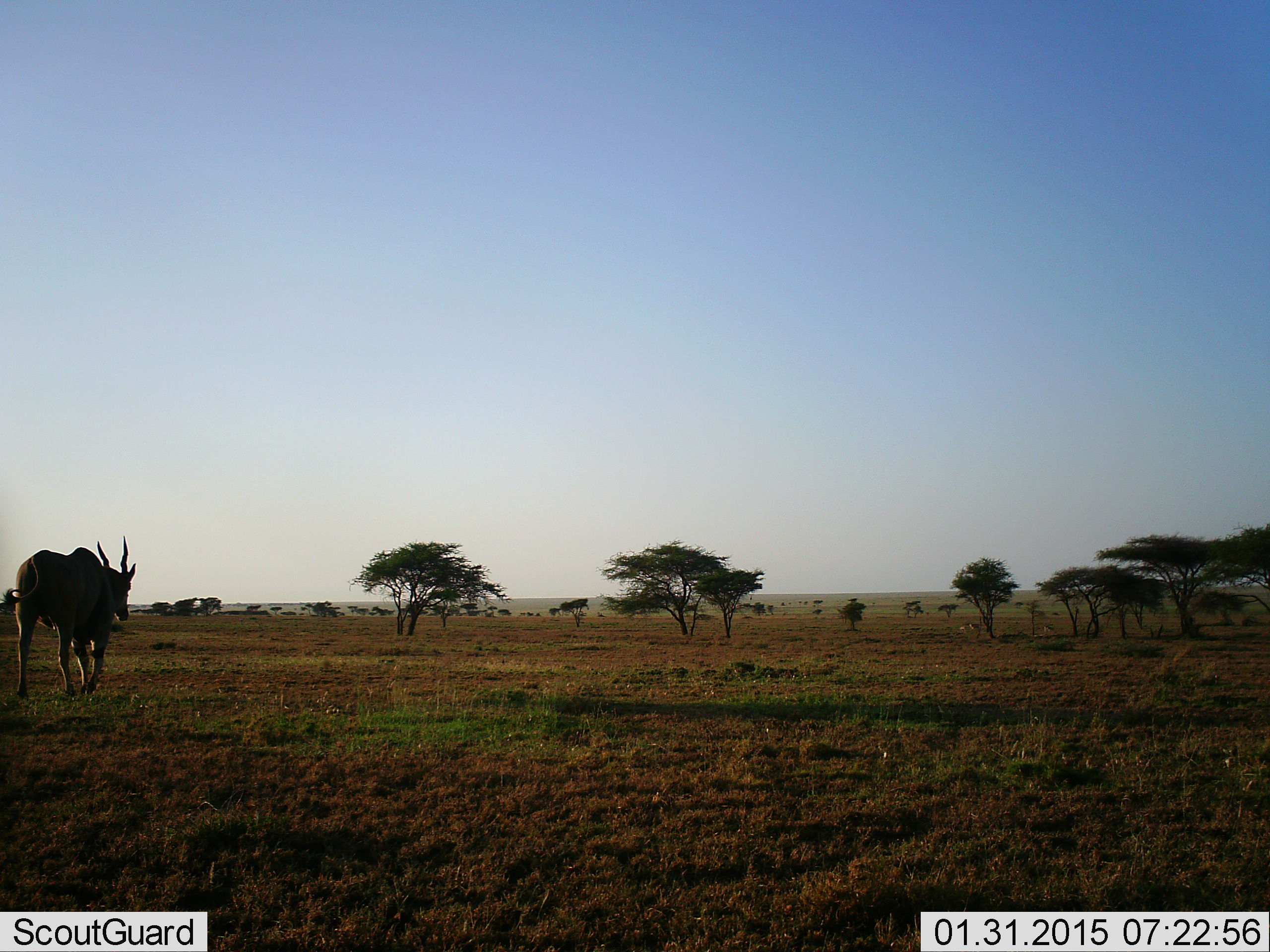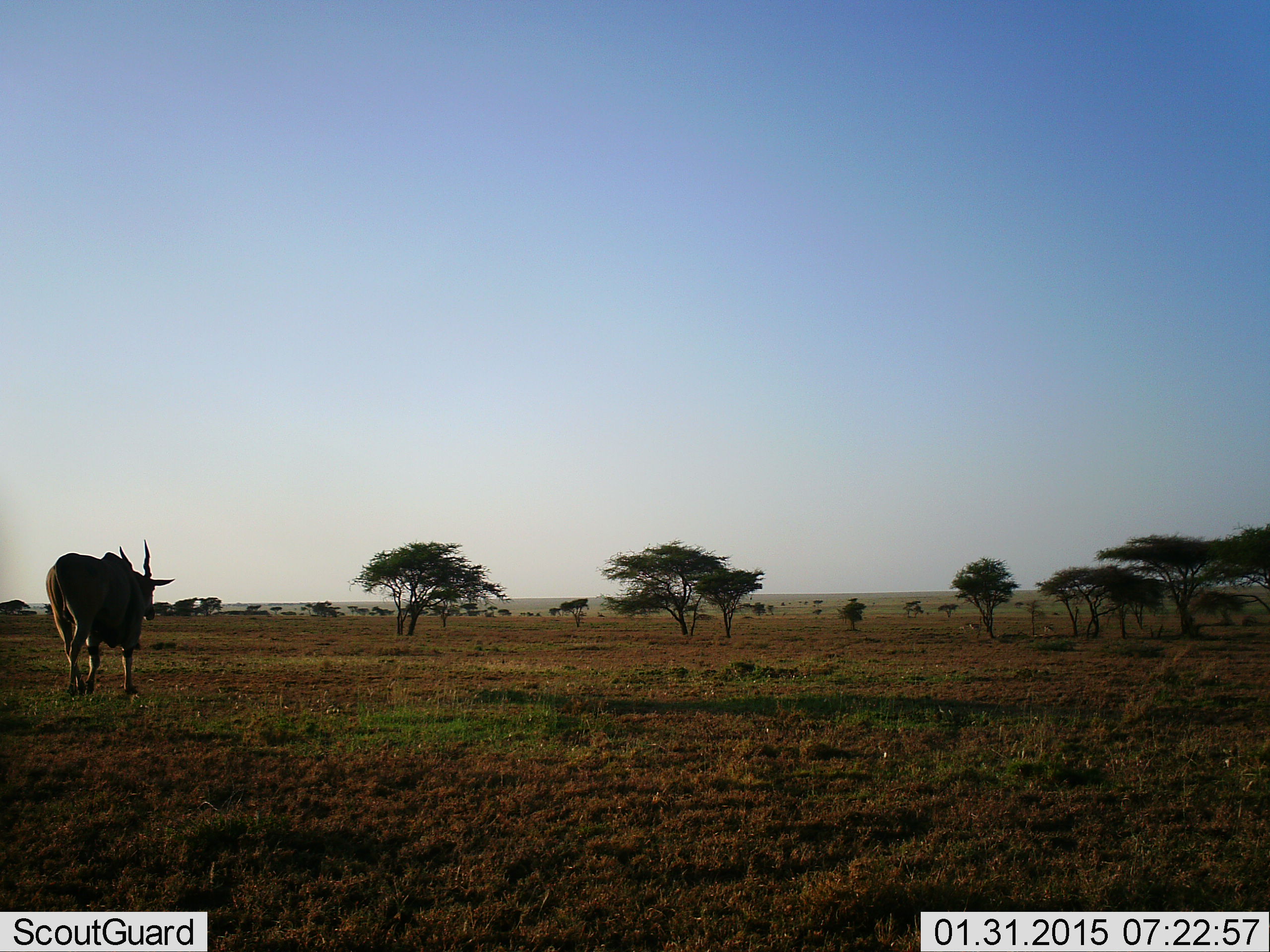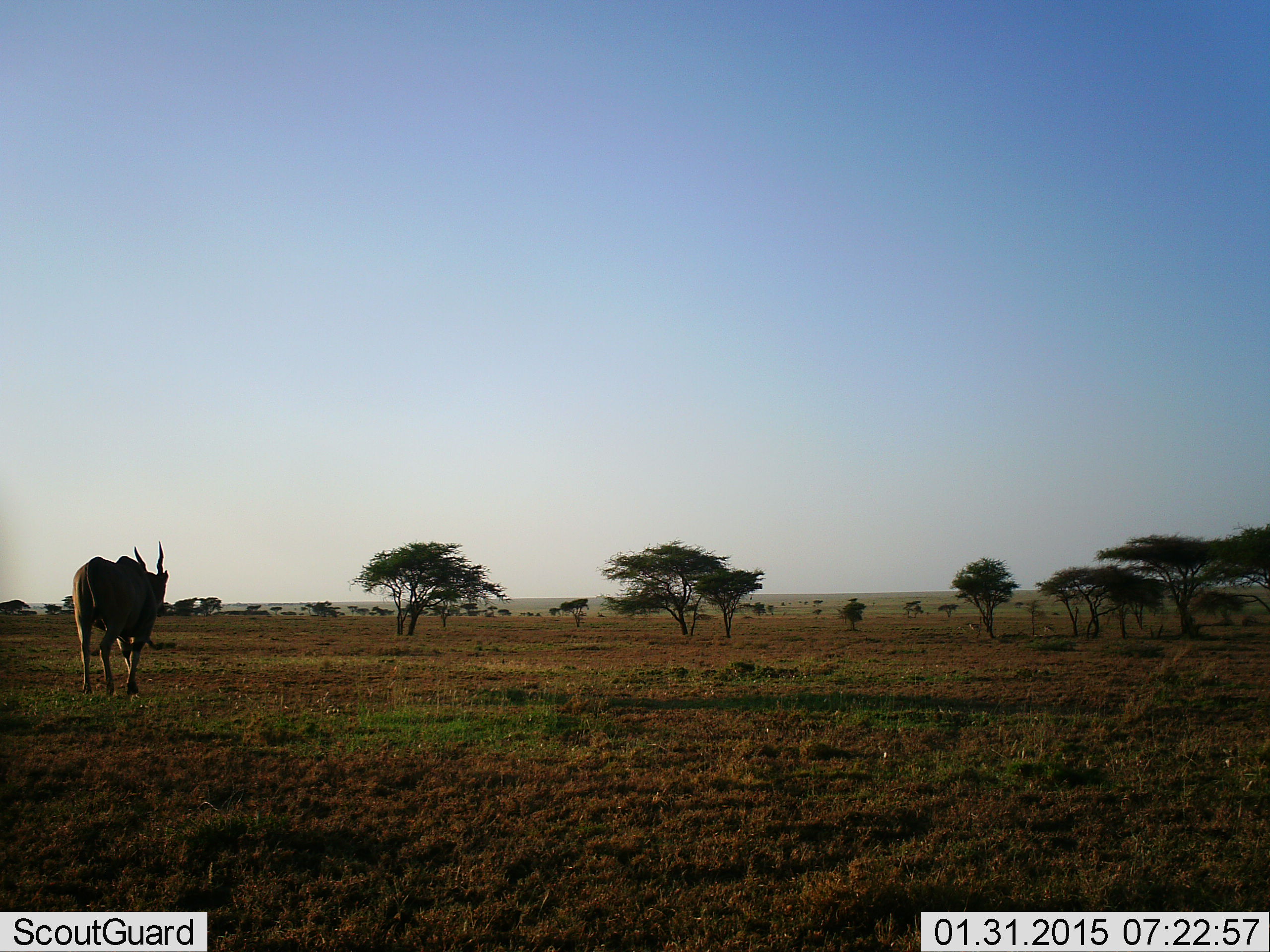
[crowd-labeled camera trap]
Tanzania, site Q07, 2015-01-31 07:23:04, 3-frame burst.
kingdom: Animalia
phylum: Chordata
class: Mammalia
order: Artiodactyla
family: Bovidae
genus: Tragelaphus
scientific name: Tragelaphus oryx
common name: eland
Eland (Tragelaphus oryx), count 1. Behavior (volunteer vote fractions): standing 0%, resting 0%, moving 100%, interacting 0%. Young present (vote fraction): 0%. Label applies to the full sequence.